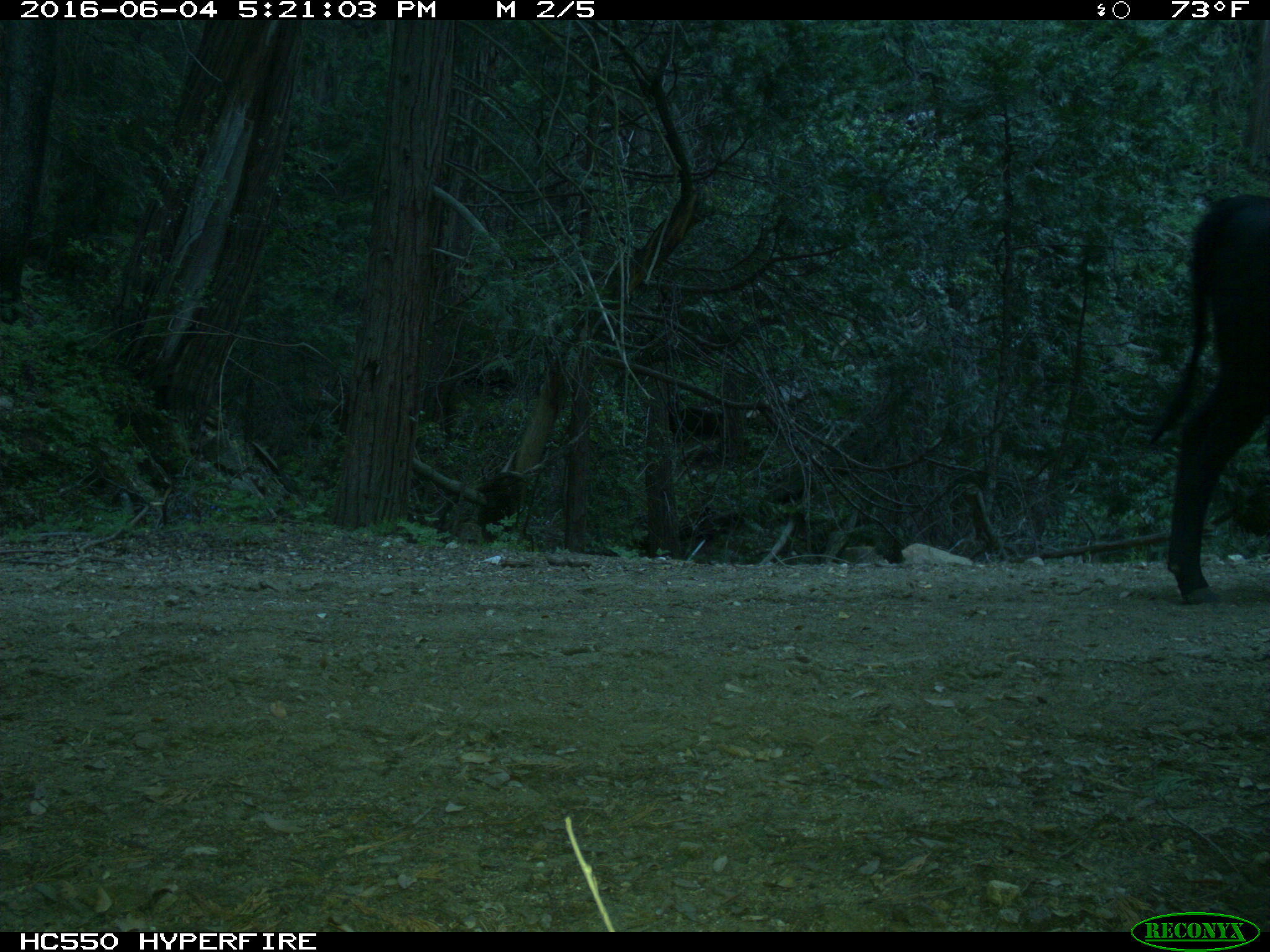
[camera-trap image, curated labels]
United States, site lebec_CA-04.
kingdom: Animalia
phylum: Chordata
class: Mammalia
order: Artiodactyla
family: Bovidae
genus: Bos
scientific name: Bos taurus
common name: domestic cow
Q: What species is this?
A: Bos taurus (domestic cow).